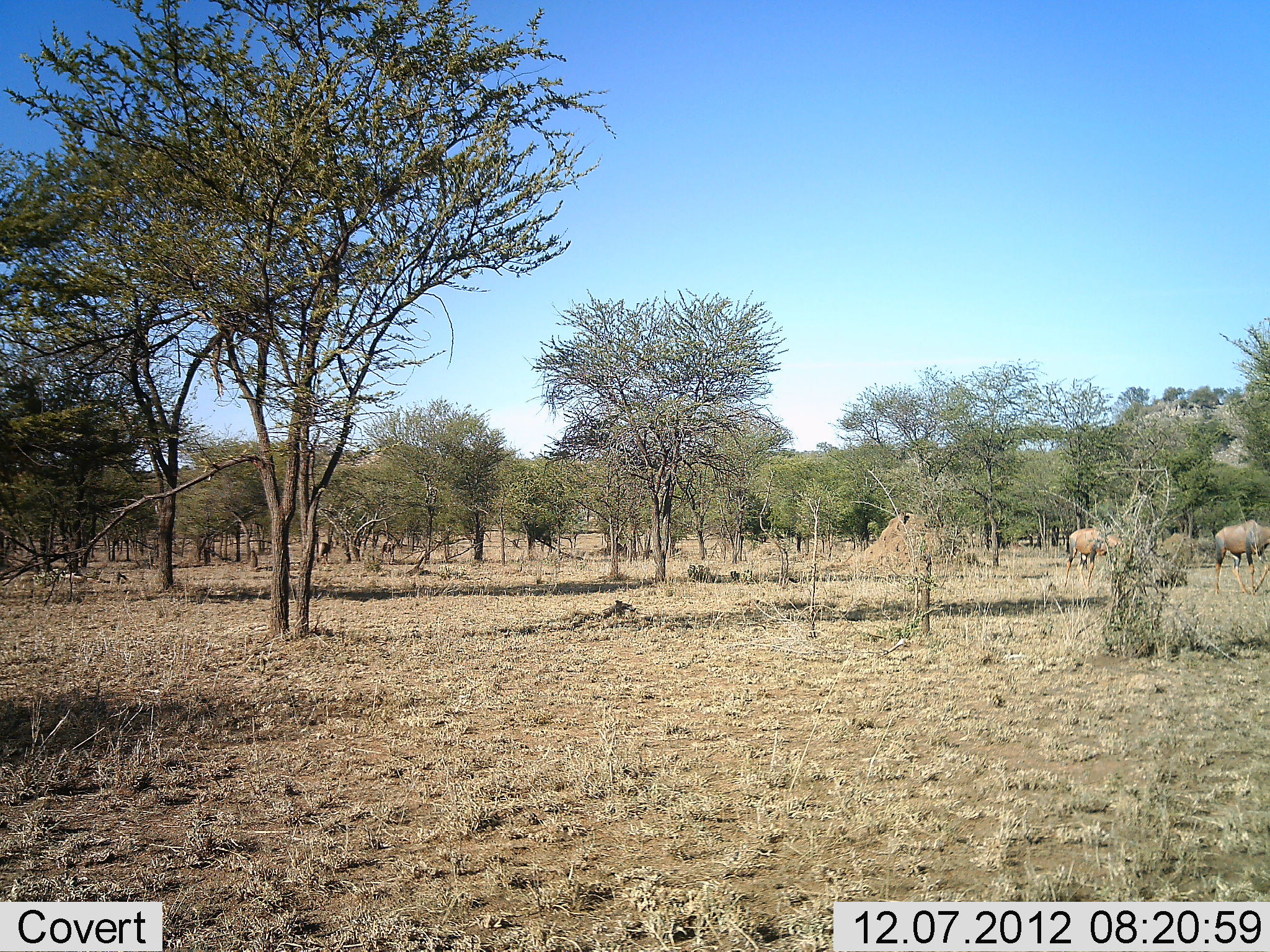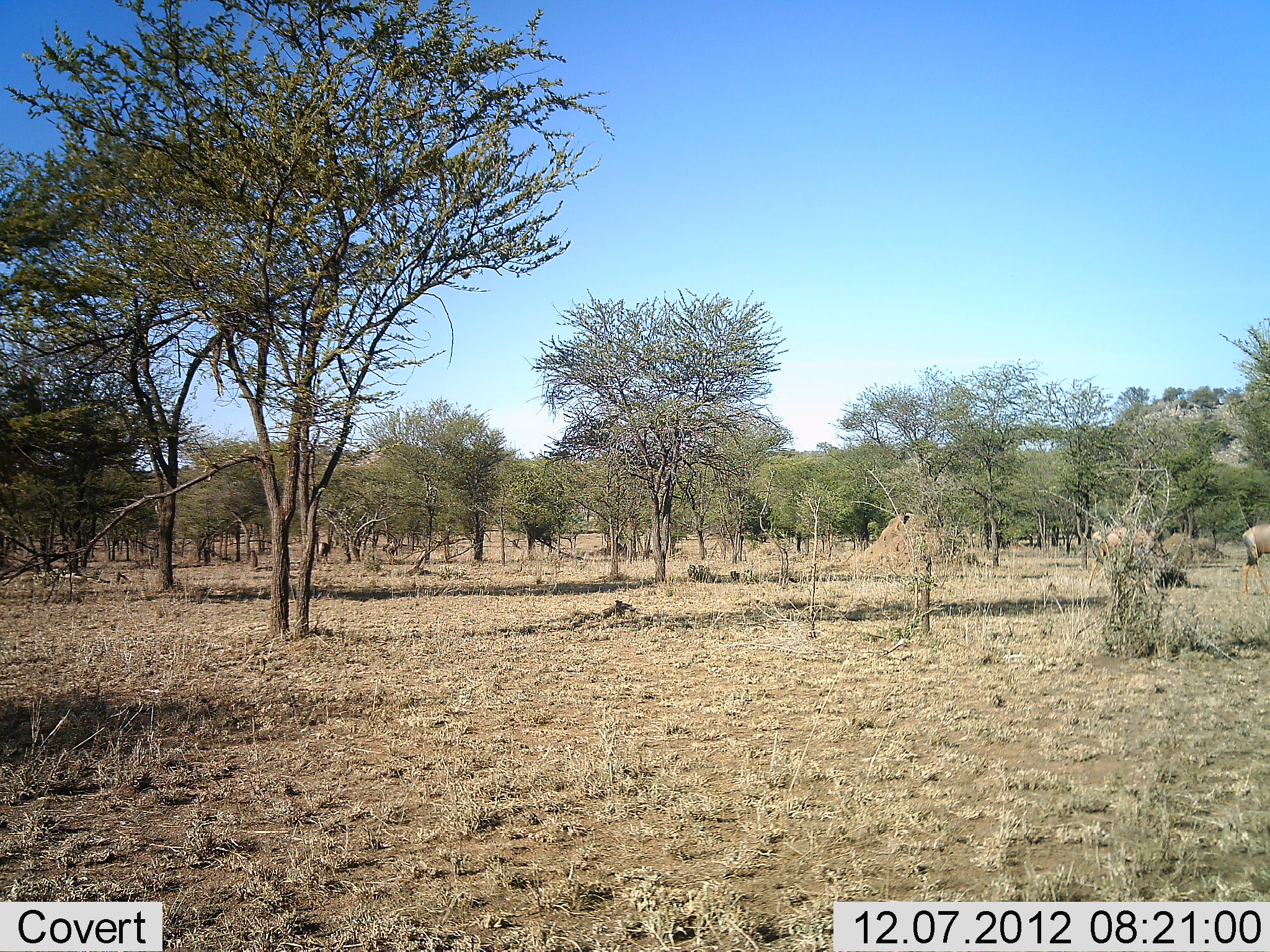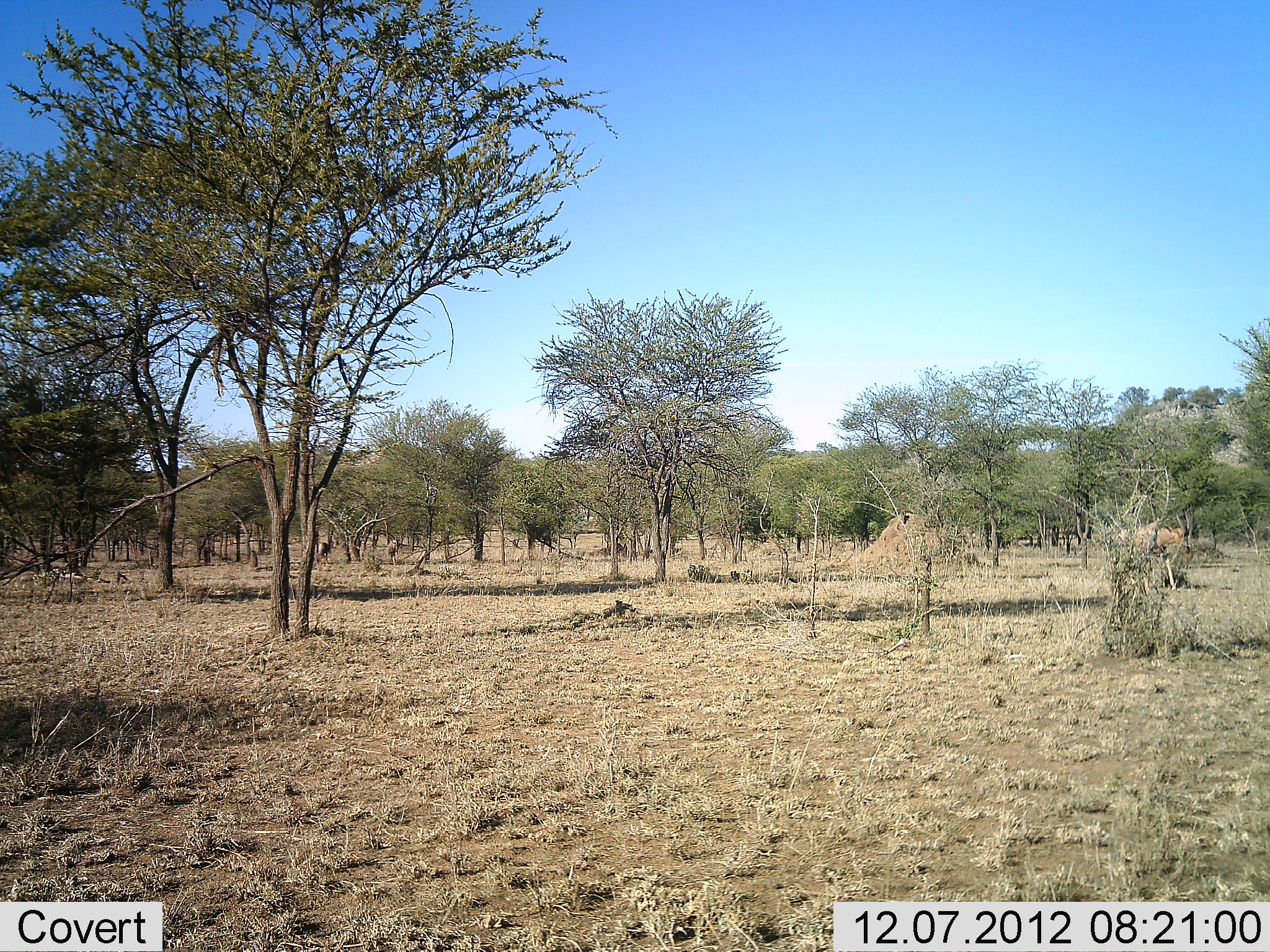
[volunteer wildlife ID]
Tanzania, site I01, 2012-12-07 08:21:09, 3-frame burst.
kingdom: Animalia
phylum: Chordata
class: Mammalia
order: Artiodactyla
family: Bovidae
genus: Damaliscus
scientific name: Damaliscus lunatus jimela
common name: topi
Topi (Damaliscus lunatus jimela), count 2. Behavior (volunteer vote fractions): standing 20%, resting 0%, moving 100%, interacting 0%. Young present (vote fraction): 0%. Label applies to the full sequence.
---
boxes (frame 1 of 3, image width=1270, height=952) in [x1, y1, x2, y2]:
animal: [1209, 520, 1270, 598]; [1064, 526, 1122, 589]; [312, 542, 334, 569]; [377, 540, 397, 563]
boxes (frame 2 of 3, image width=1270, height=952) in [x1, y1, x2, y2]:
animal: [1086, 528, 1162, 593]; [1237, 521, 1270, 597]; [384, 543, 410, 566]; [314, 539, 334, 564]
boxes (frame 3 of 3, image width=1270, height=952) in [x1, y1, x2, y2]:
animal: [1117, 522, 1190, 594]; [316, 541, 334, 568]; [385, 540, 401, 565]